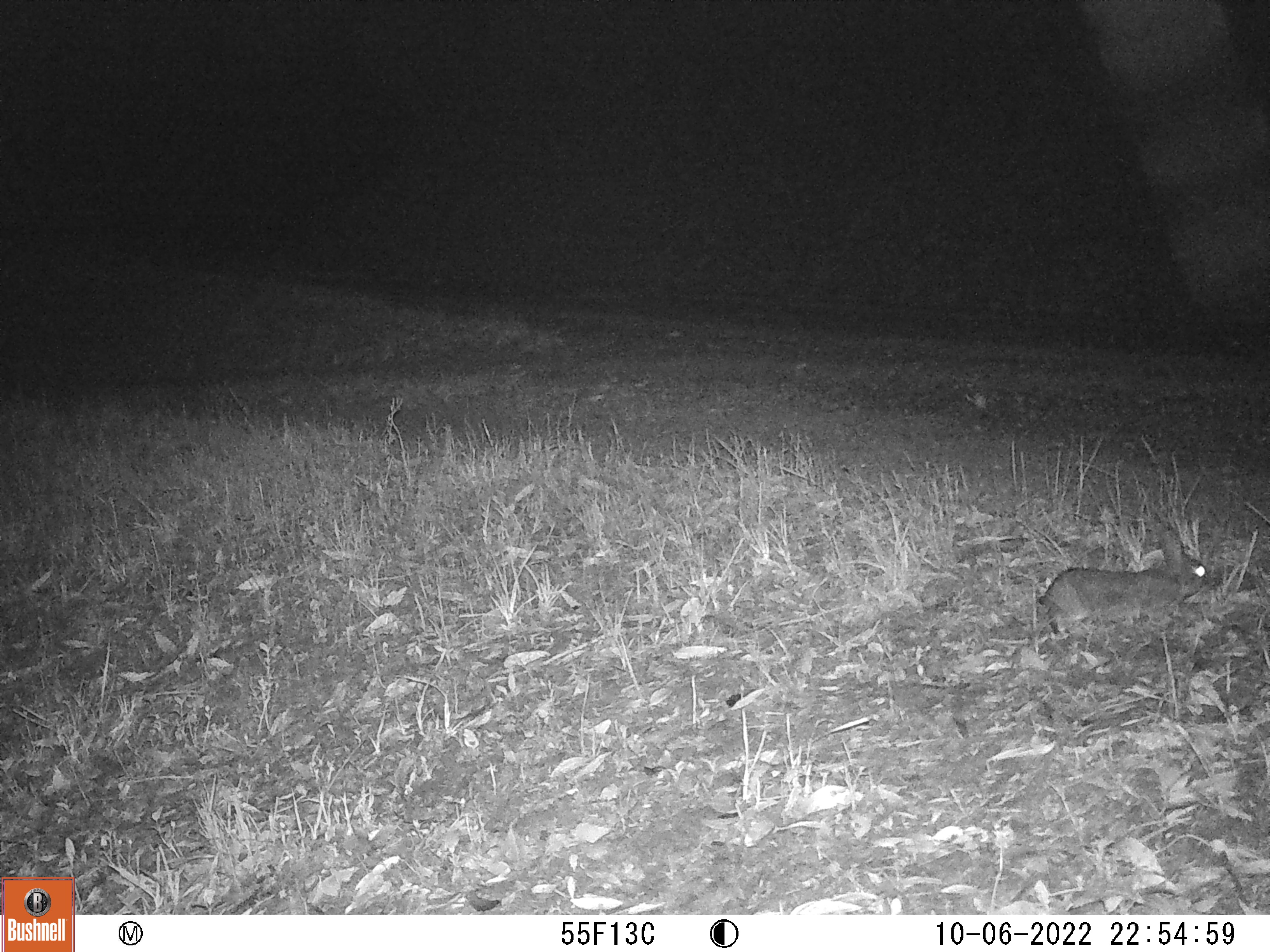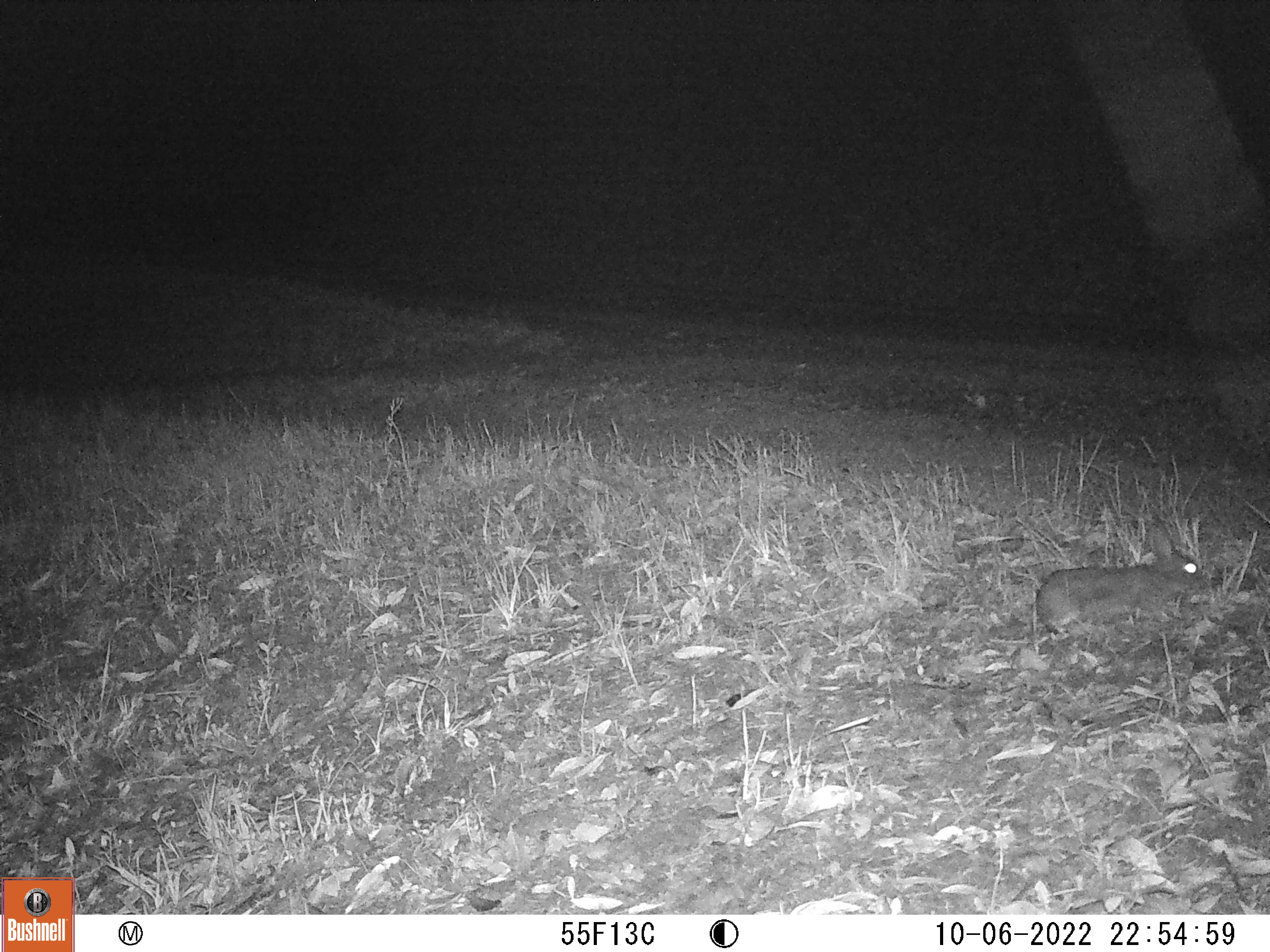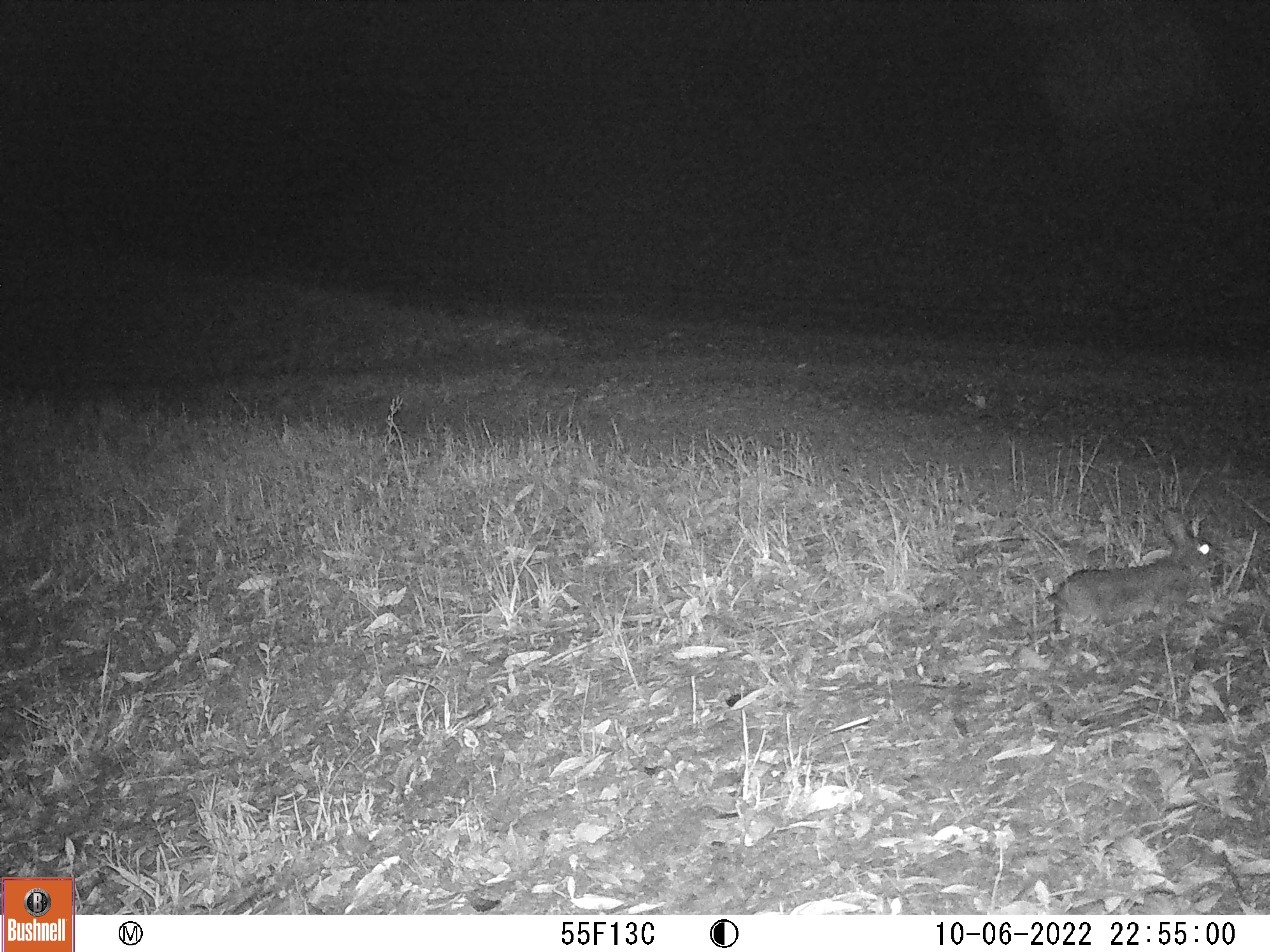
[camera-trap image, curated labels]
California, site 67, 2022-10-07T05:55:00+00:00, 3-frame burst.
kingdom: Animalia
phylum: Chordata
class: Mammalia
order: Lagomorpha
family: Leporidae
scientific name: Leporidae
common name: rabbit